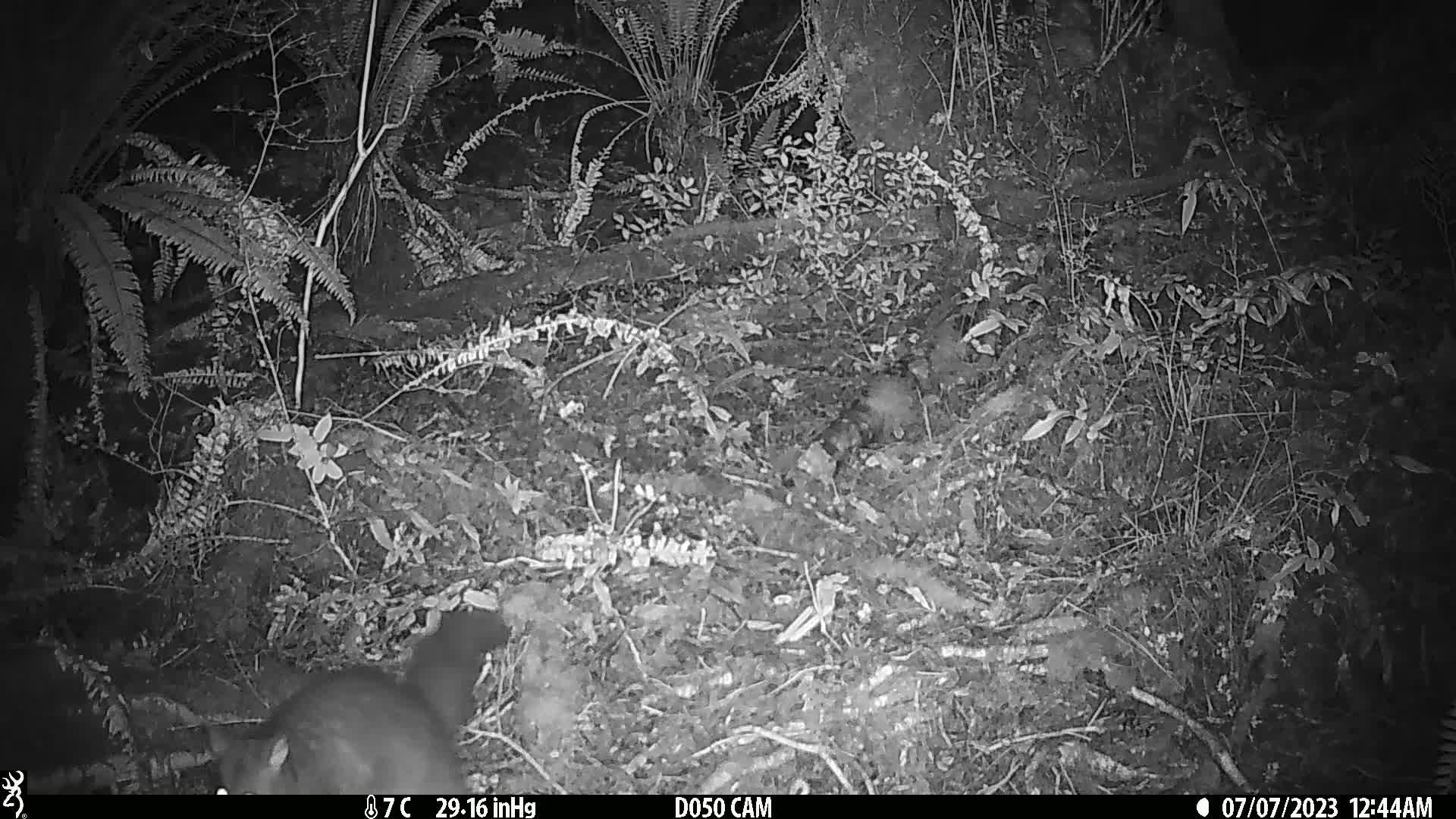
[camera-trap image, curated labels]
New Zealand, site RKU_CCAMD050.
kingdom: Animalia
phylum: Chordata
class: Mammalia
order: Diprotodontia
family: Phalangeridae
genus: Trichosurus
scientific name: Trichosurus vulpecula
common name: common brushtail possum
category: possum